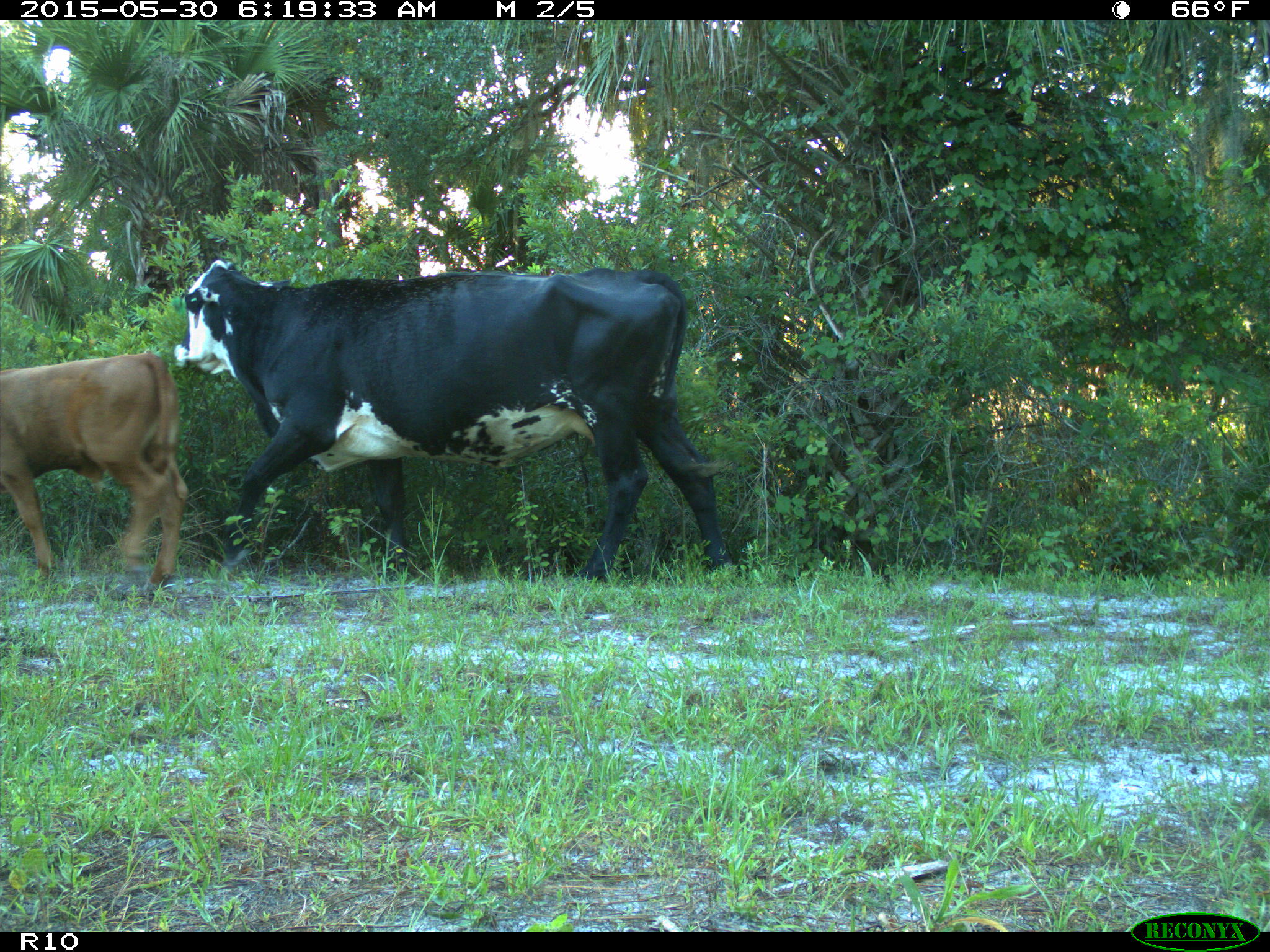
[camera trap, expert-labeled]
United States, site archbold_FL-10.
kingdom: Animalia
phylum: Chordata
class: Mammalia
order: Artiodactyla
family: Bovidae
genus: Bos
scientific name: Bos taurus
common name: domestic cow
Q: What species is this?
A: Bos taurus (domestic cow).